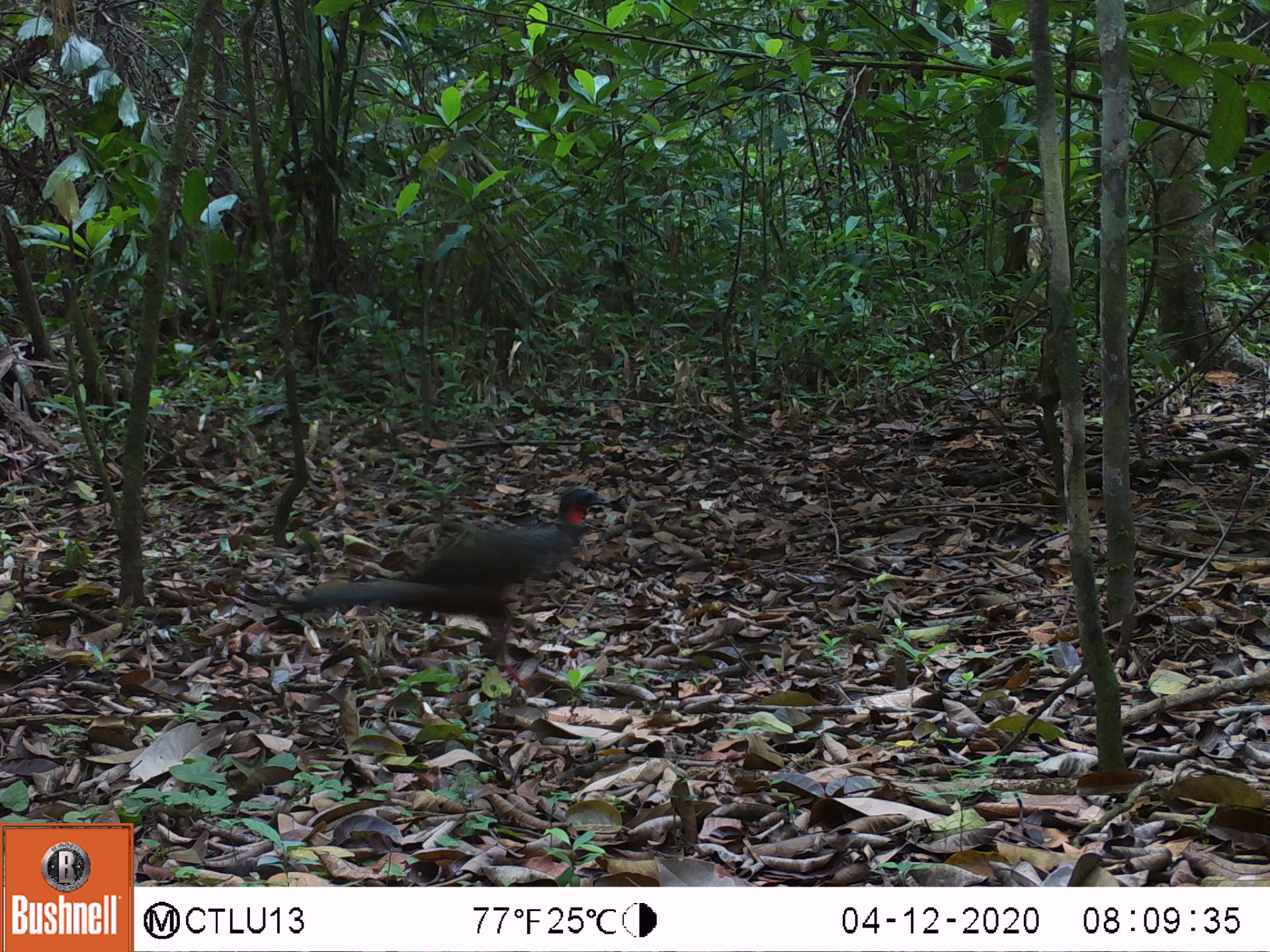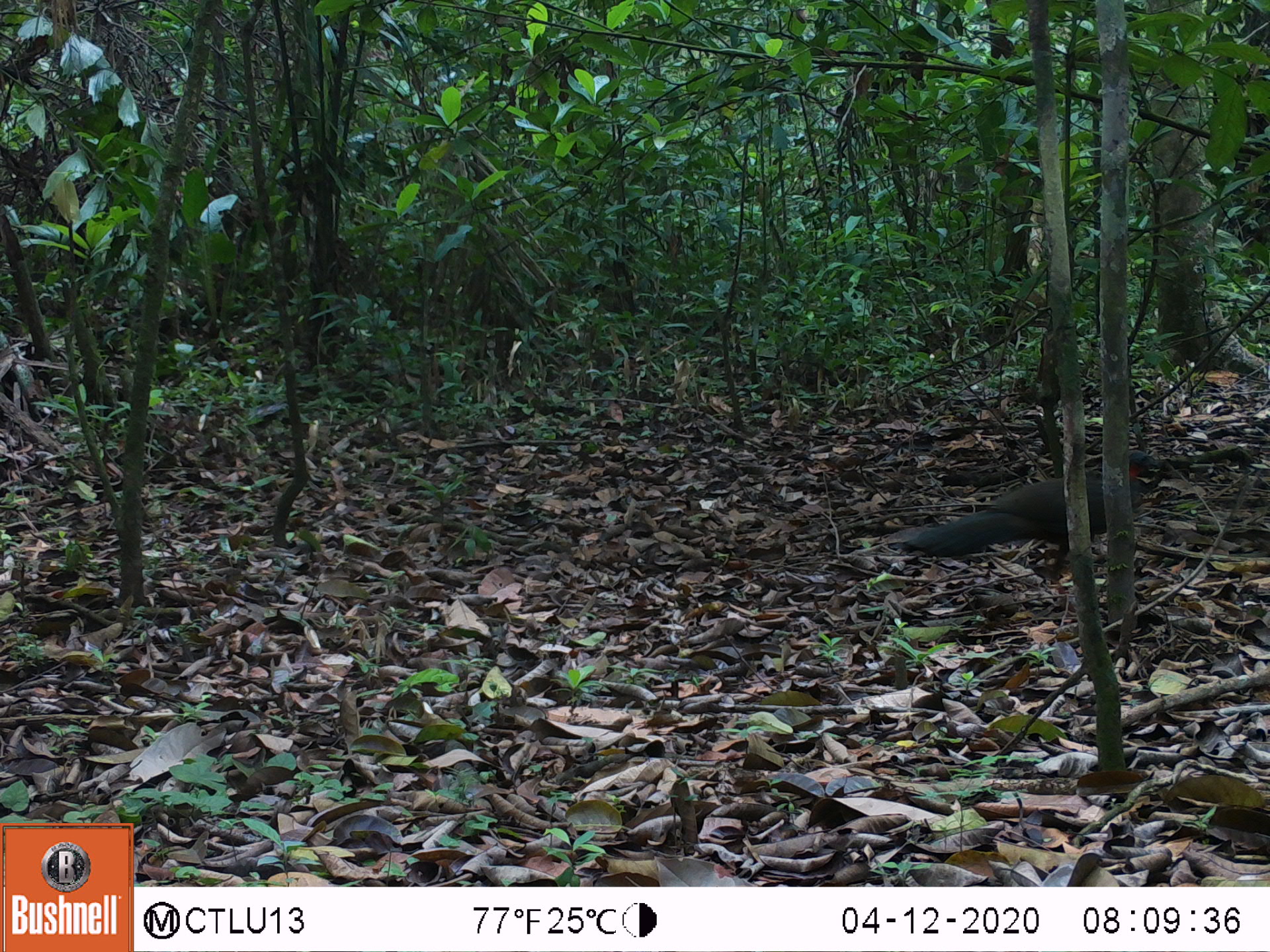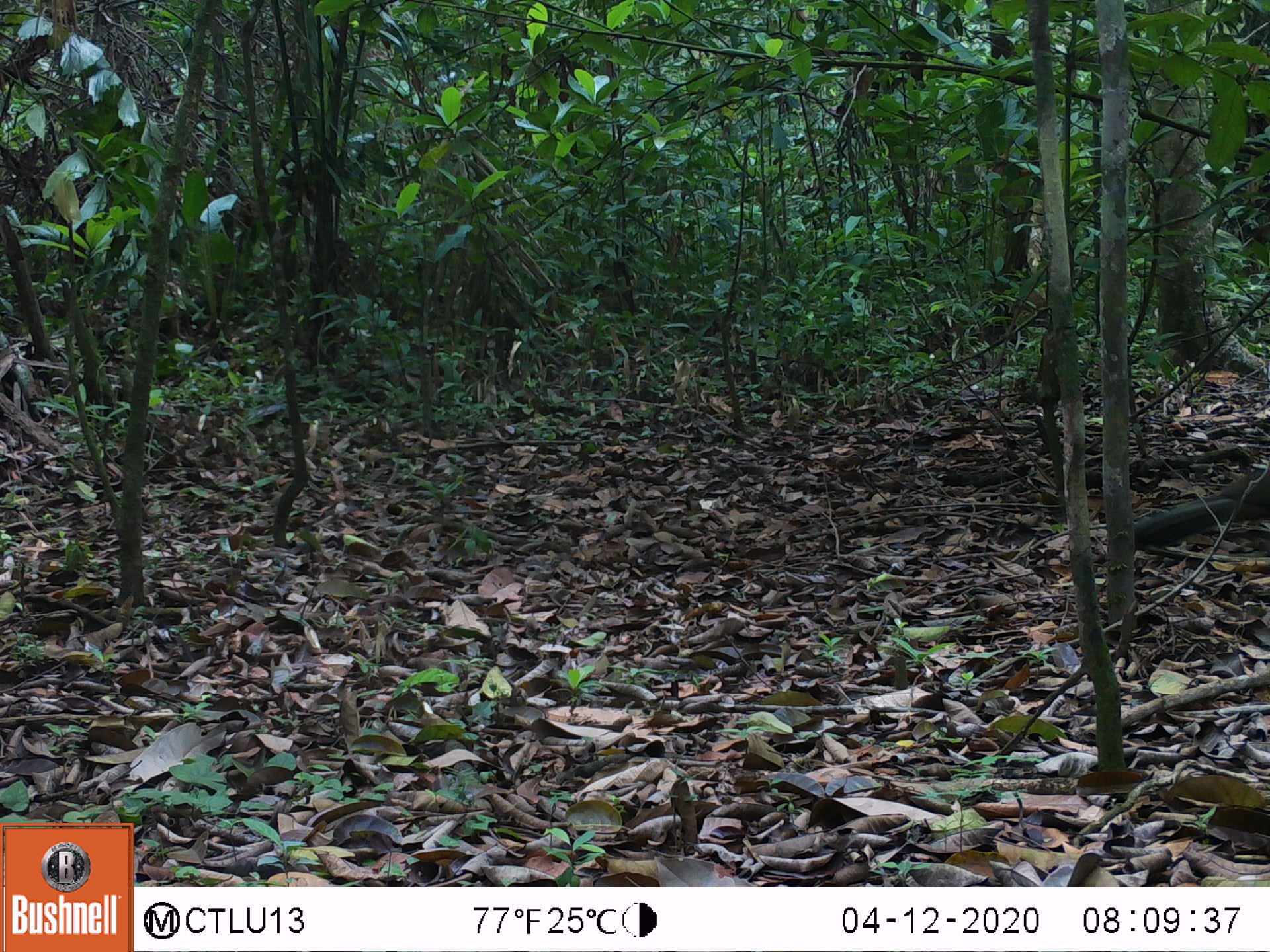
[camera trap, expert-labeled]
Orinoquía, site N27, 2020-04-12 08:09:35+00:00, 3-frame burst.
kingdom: Animalia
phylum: Chordata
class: Aves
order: Galliformes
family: Cracidae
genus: Penelope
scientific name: Penelope jacquacu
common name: spix's guan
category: spixs guan